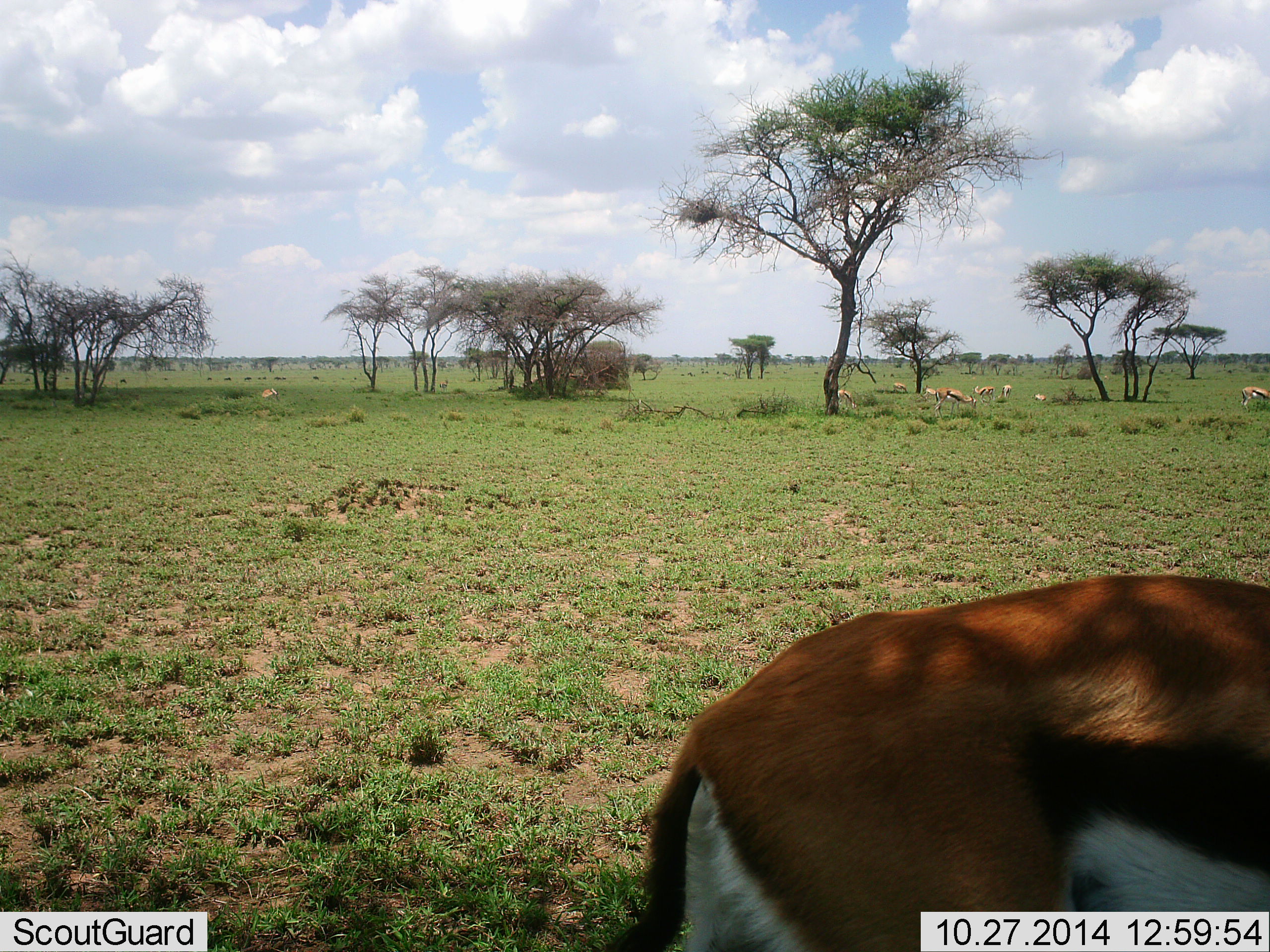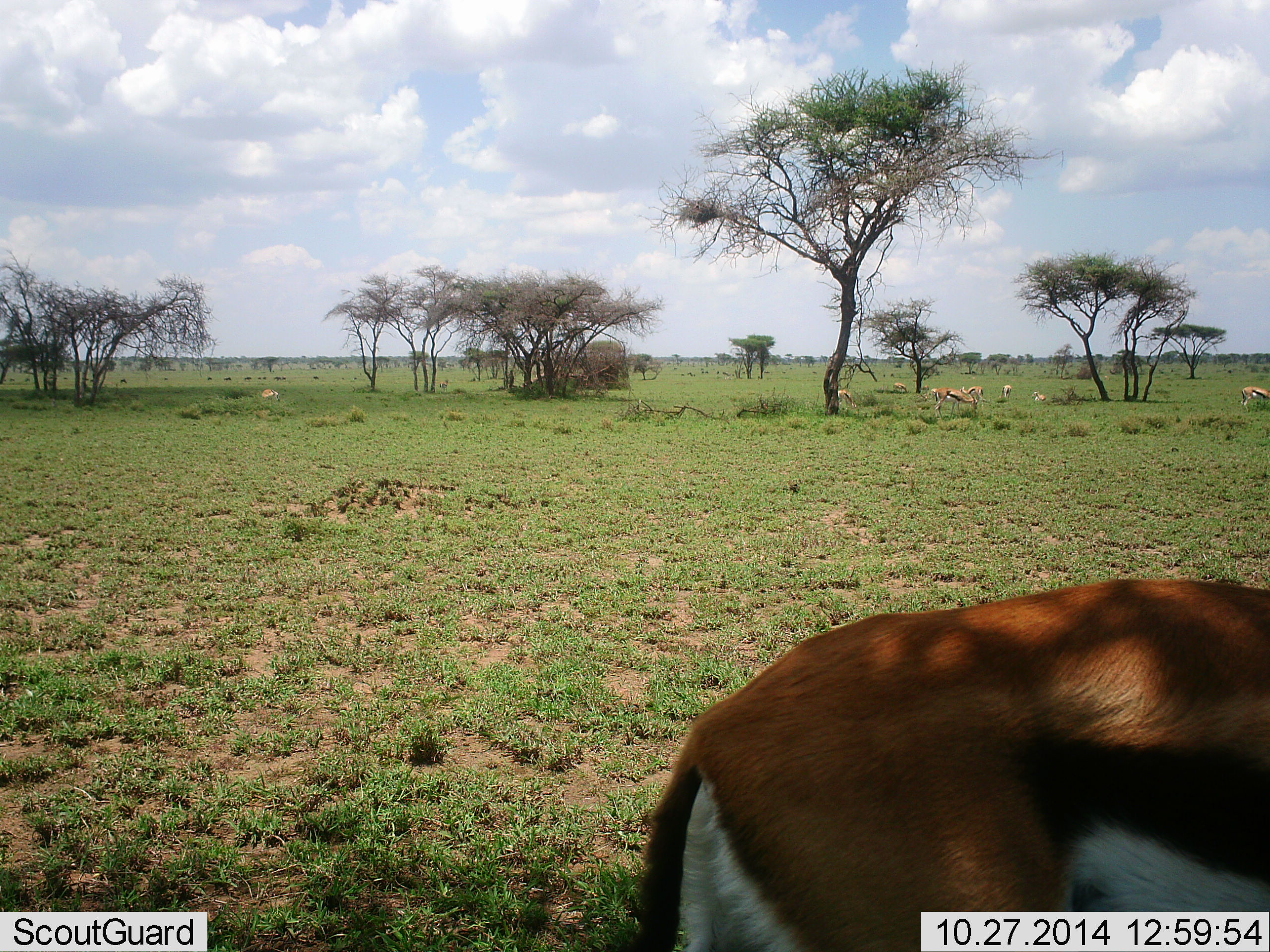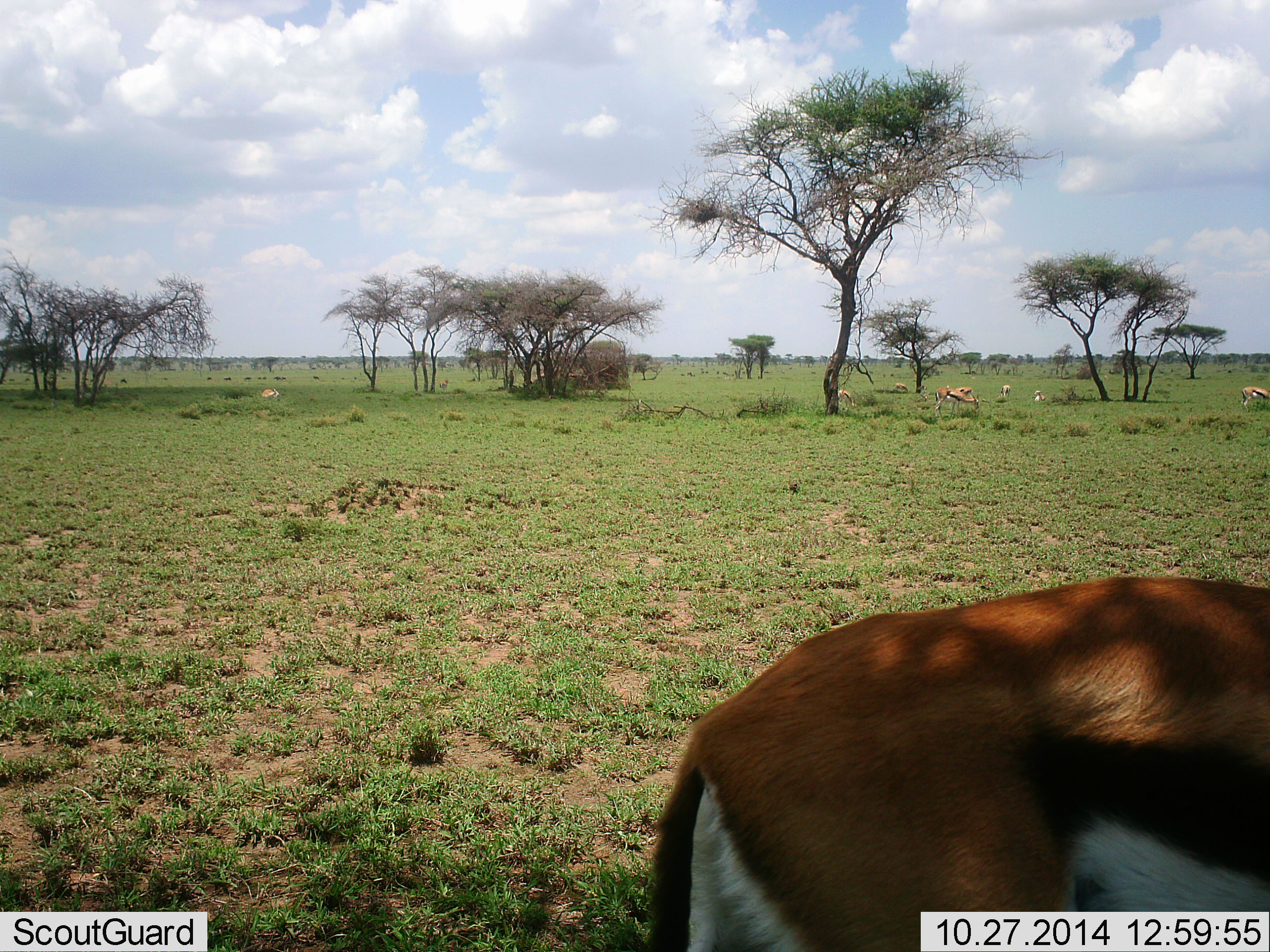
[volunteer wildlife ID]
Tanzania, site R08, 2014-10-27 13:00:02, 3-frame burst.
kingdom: Animalia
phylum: Chordata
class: Mammalia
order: Artiodactyla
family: Bovidae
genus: Eudorcas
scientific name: Eudorcas thomsonii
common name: thomson's gazelle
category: gazellethomsons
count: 8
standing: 90%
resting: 70%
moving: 30%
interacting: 0%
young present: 0%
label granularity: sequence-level